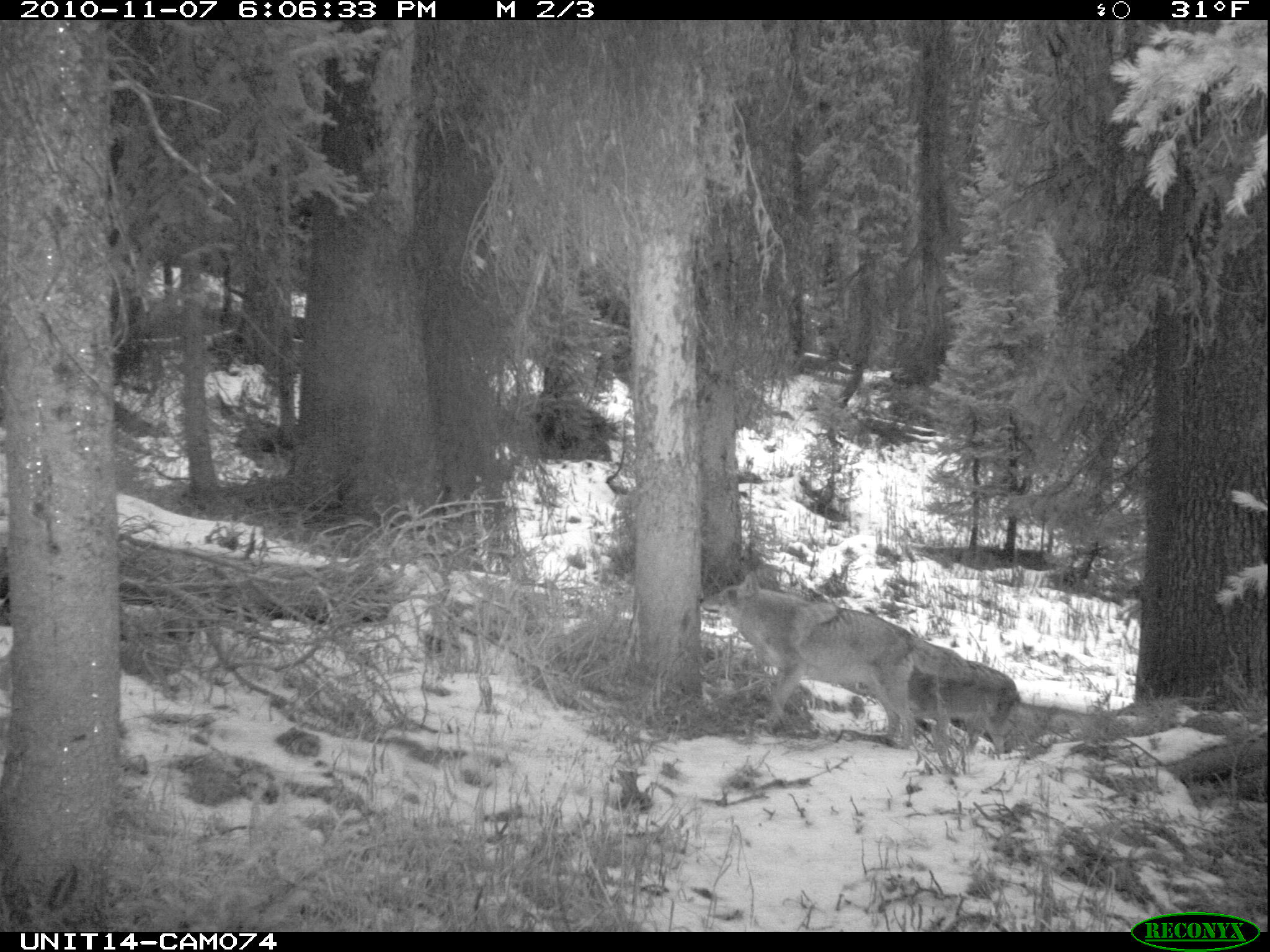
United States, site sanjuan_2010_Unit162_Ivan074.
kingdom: Animalia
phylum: Chordata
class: Mammalia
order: Carnivora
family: Canidae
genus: Canis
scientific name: Canis latrans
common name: coyote